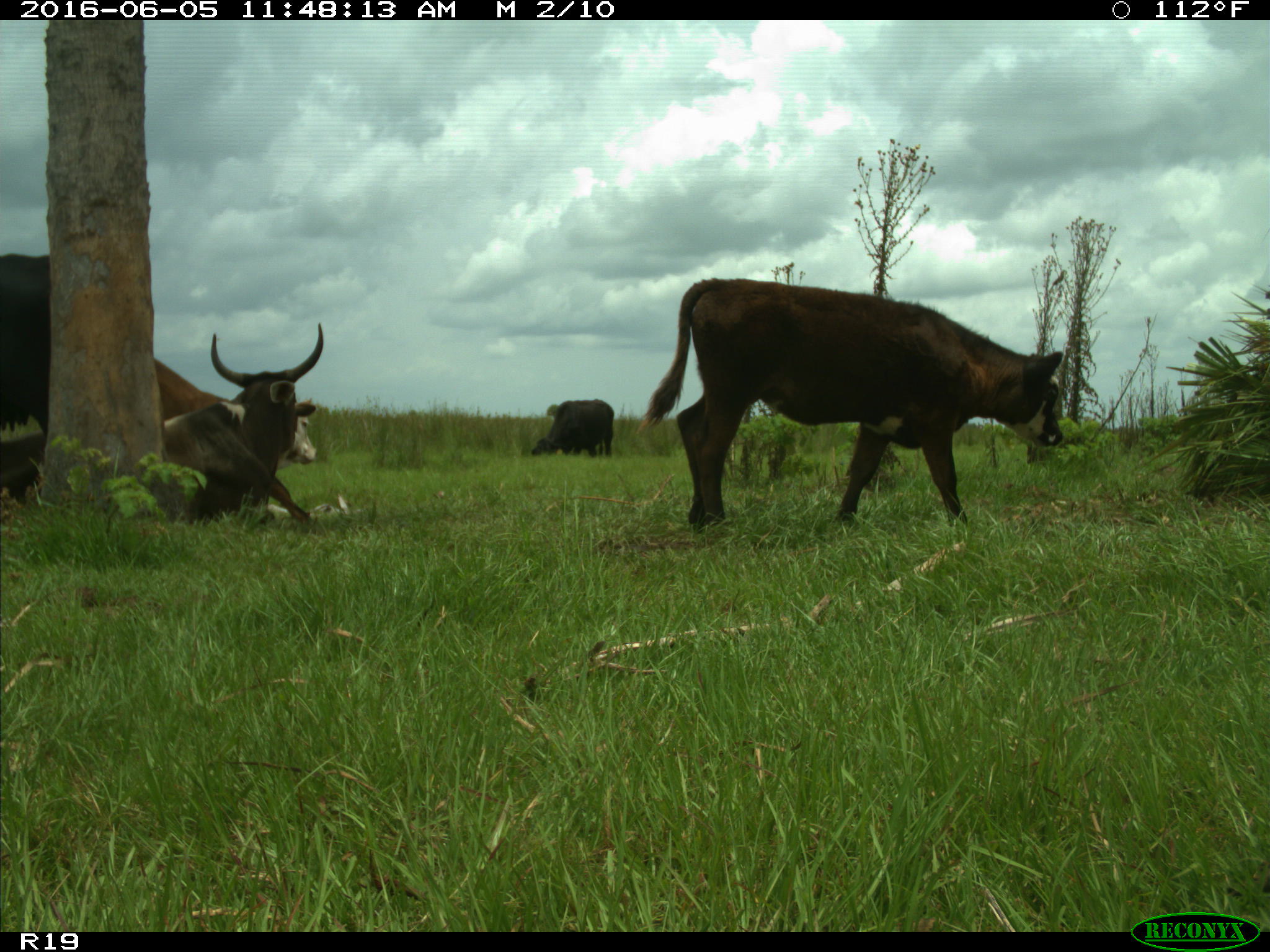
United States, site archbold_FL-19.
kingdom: Animalia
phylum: Chordata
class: Mammalia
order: Artiodactyla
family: Bovidae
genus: Bos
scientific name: Bos taurus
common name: domestic cow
Bos taurus (domestic cow).